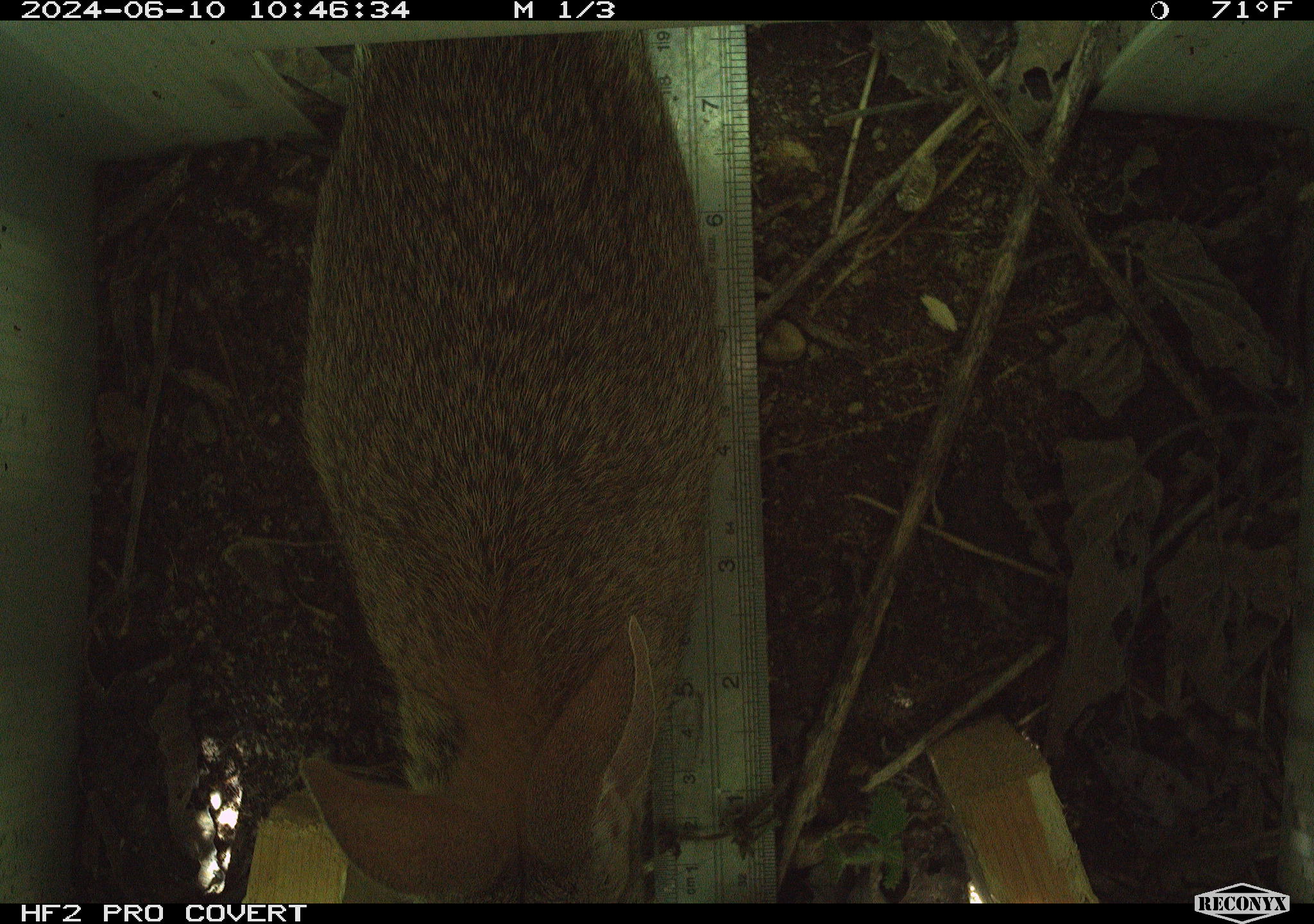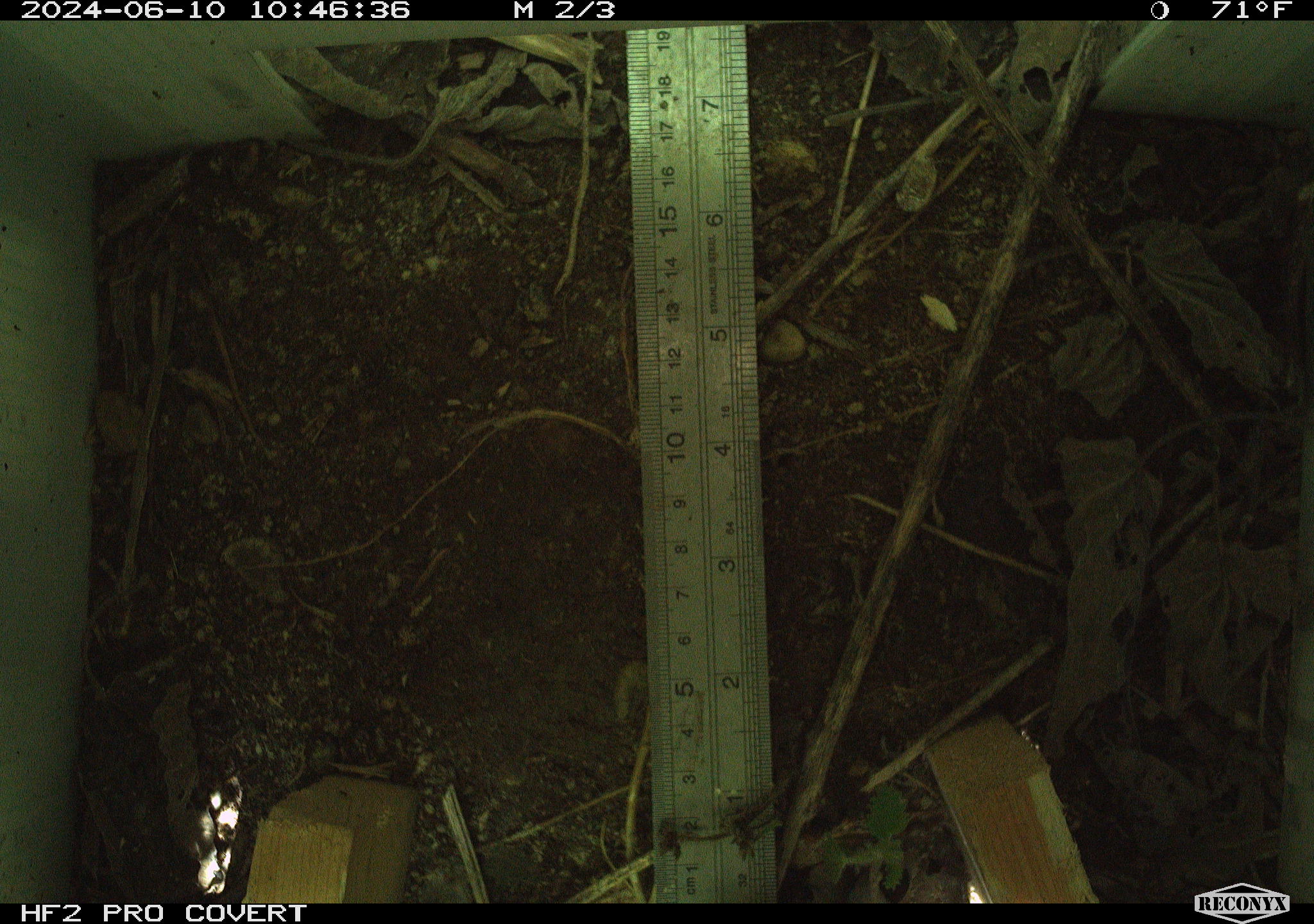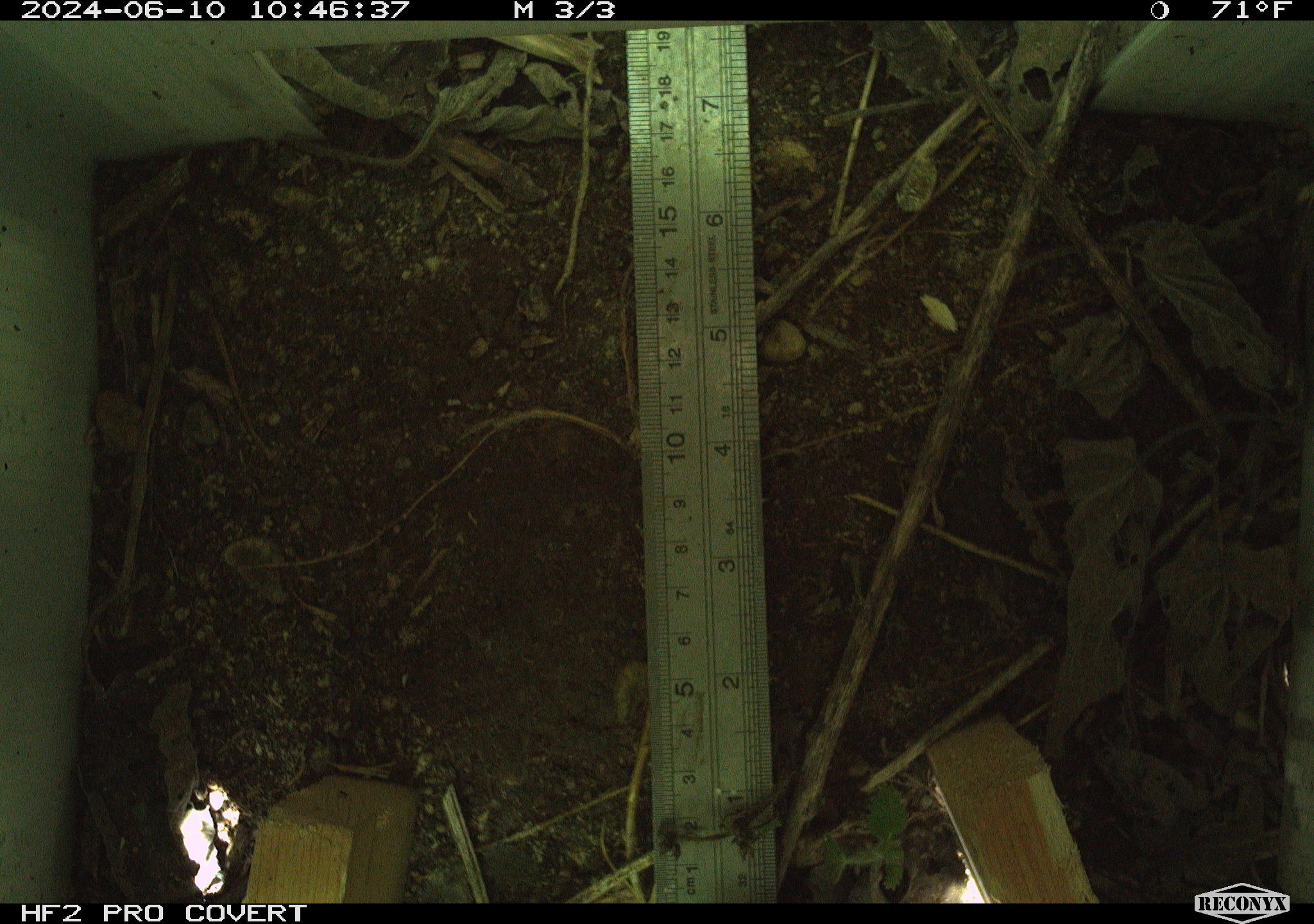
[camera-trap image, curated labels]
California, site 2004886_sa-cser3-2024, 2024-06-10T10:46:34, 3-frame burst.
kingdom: Animalia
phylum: Chordata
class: Mammalia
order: Lagomorpha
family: Leporidae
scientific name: Leporidae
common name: rabbit or hare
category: rabbit and hare family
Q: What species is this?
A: Rabbit and hare family (rabbit or hare) (Leporidae).